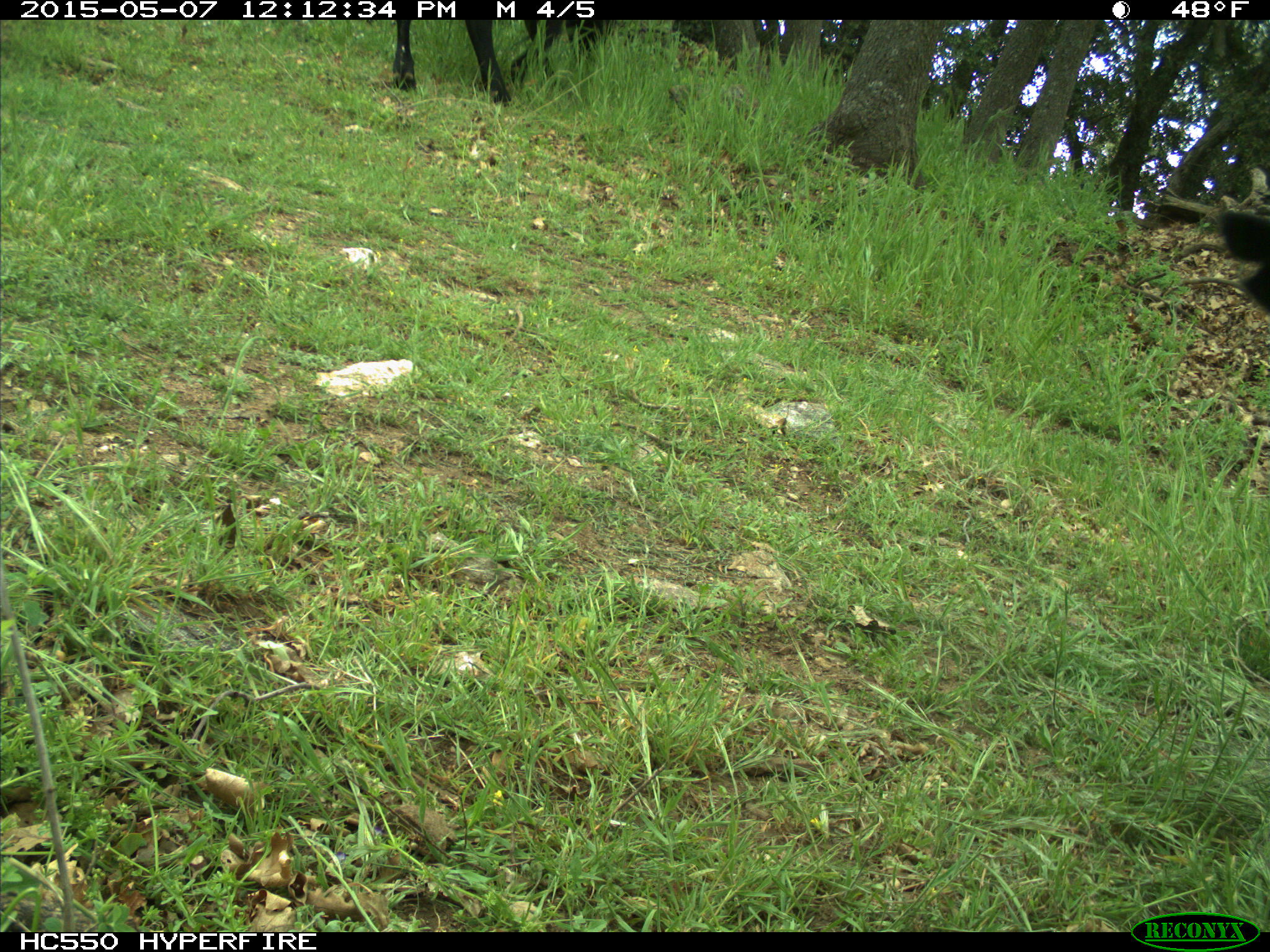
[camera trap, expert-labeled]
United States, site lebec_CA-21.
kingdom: Animalia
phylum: Chordata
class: Mammalia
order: Artiodactyla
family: Bovidae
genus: Bos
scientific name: Bos taurus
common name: domestic cow